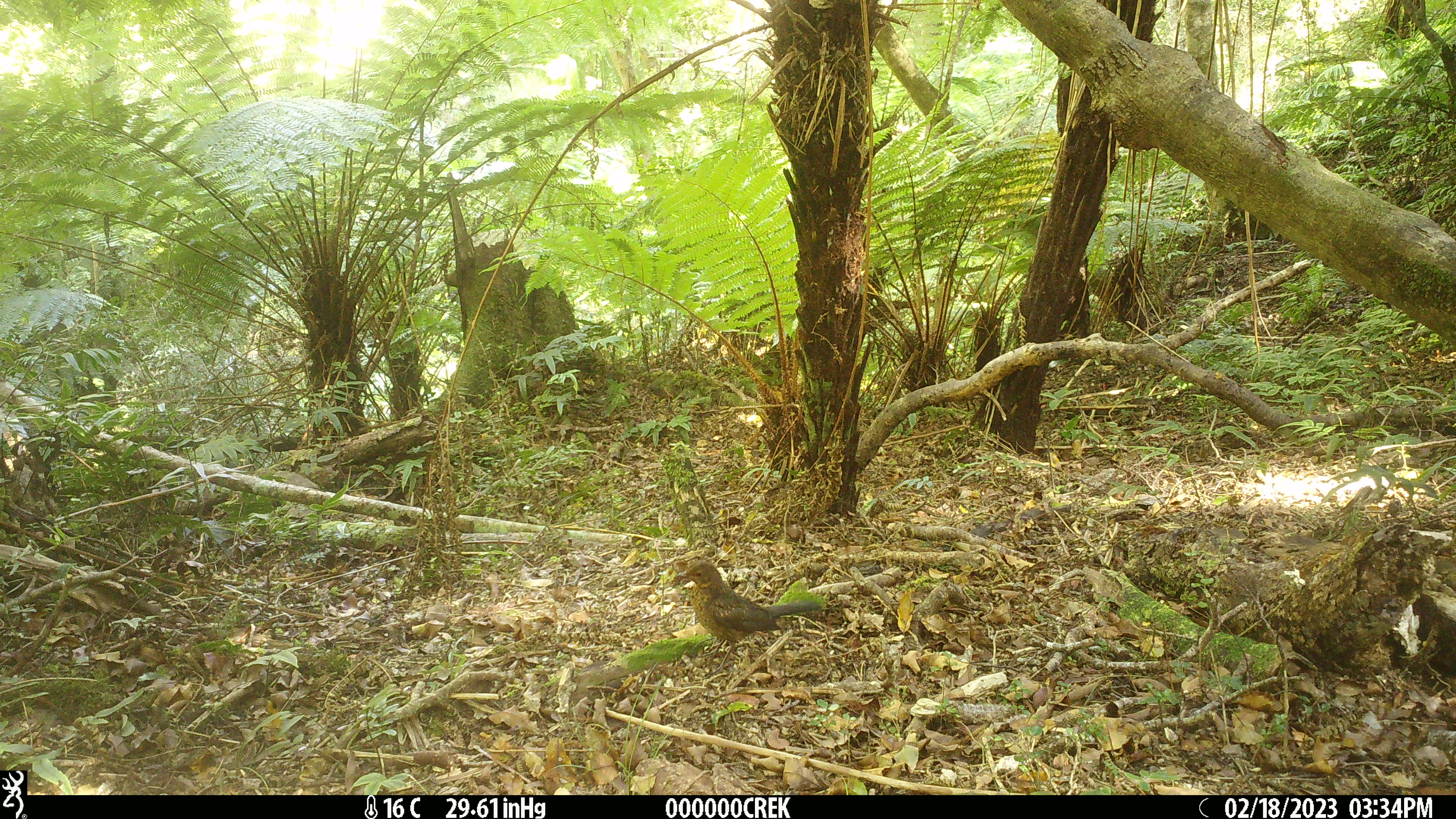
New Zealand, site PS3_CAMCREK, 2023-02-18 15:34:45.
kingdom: Animalia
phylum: Chordata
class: Aves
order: Passeriformes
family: Turdidae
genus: Turdus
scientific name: Turdus merula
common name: eurasian blackbird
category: blackbird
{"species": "blackbird (eurasian blackbird) (Turdus merula)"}